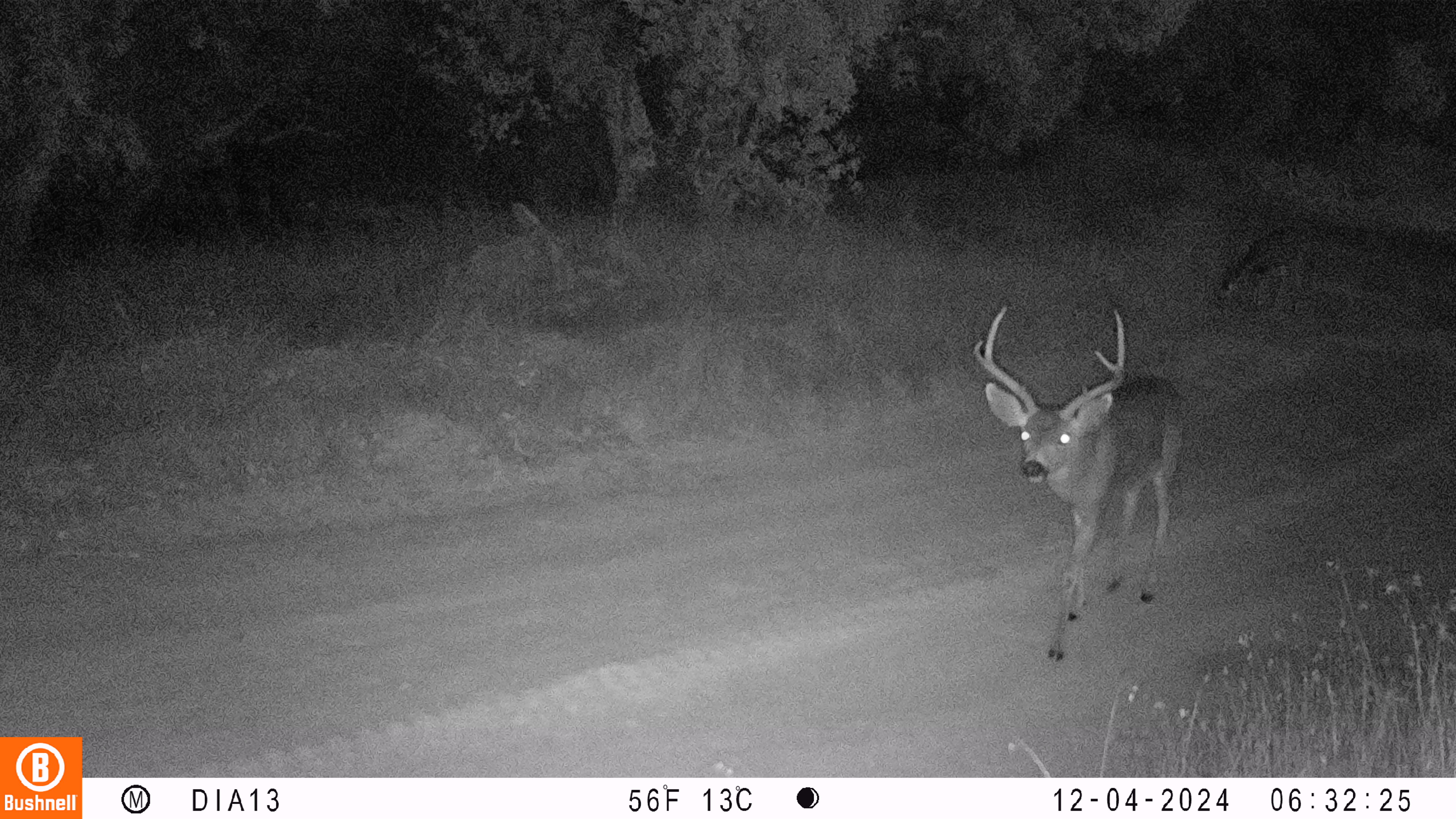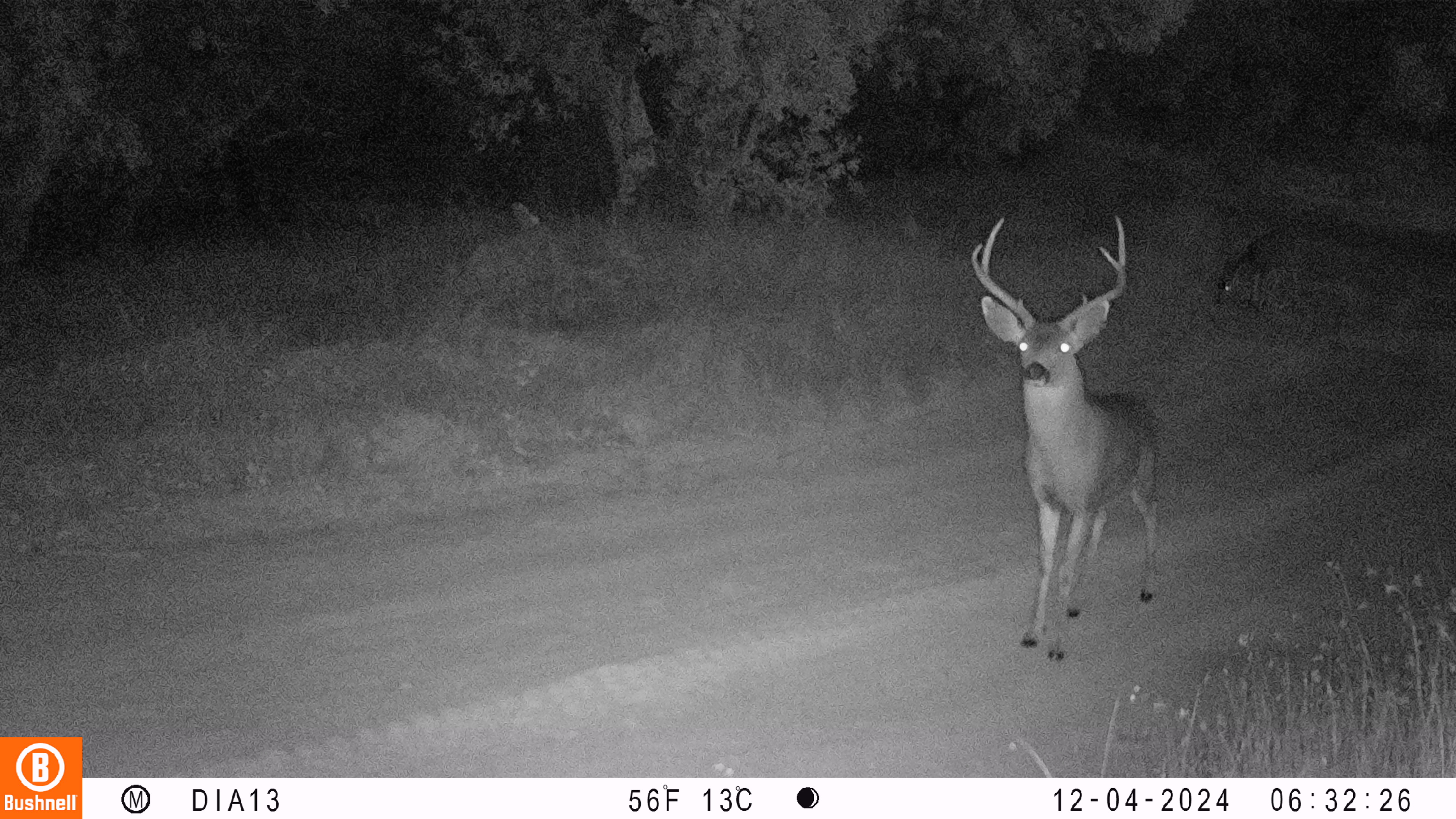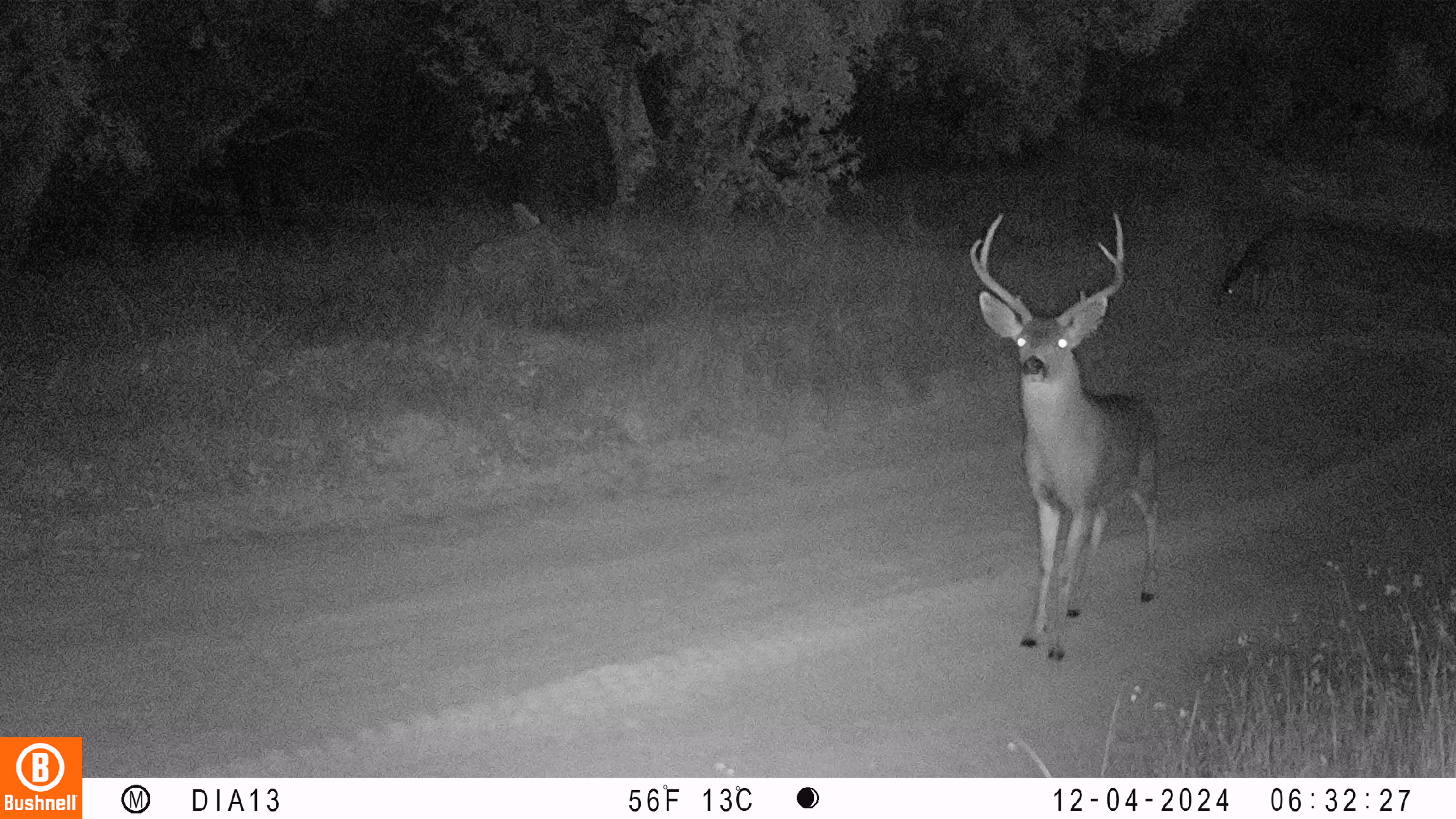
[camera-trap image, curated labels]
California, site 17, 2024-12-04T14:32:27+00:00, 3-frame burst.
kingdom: Animalia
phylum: Chordata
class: Mammalia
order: Artiodactyla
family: Cervidae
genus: Odocoileus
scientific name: Odocoileus hemionus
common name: mule deer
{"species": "mule deer (Odocoileus hemionus)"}